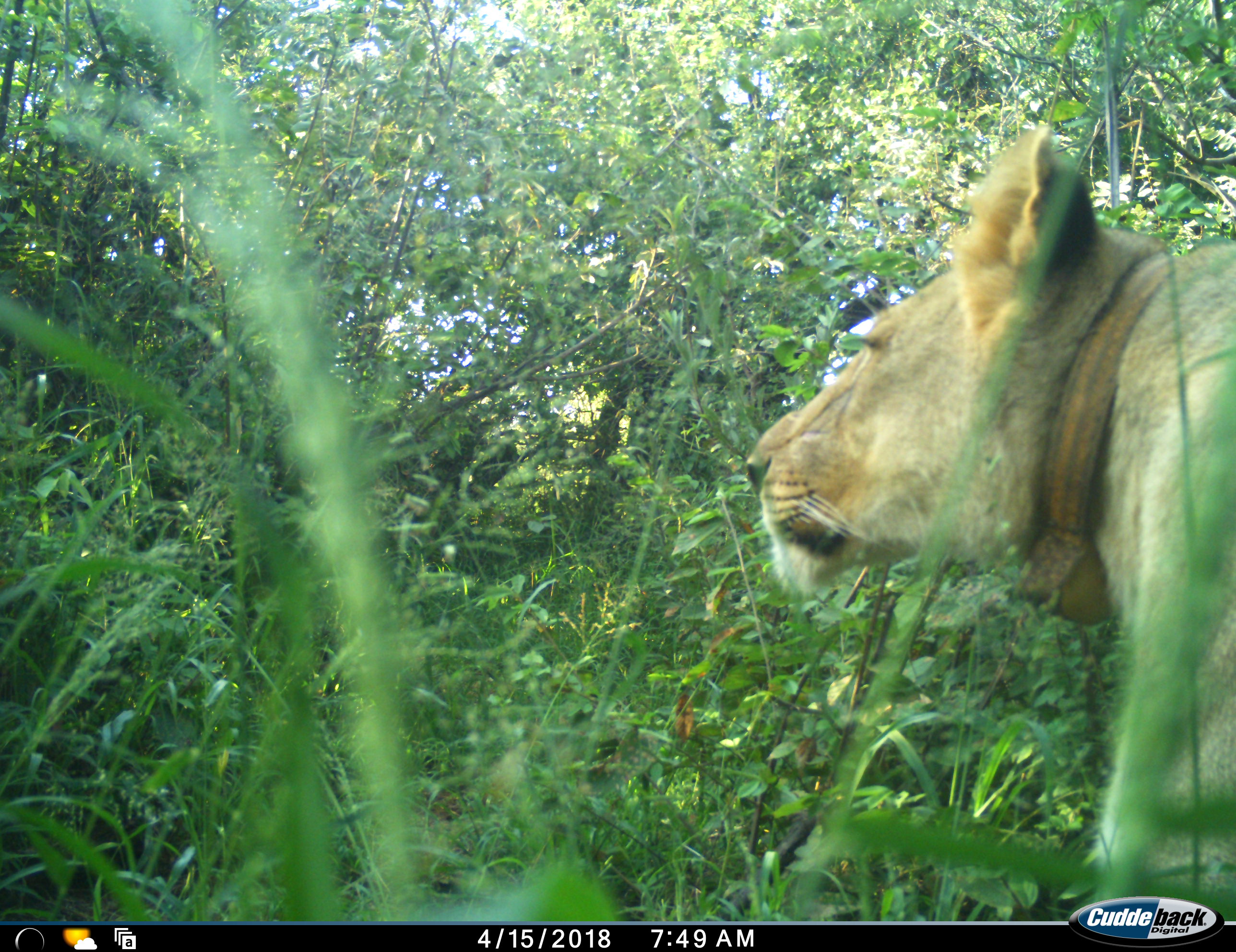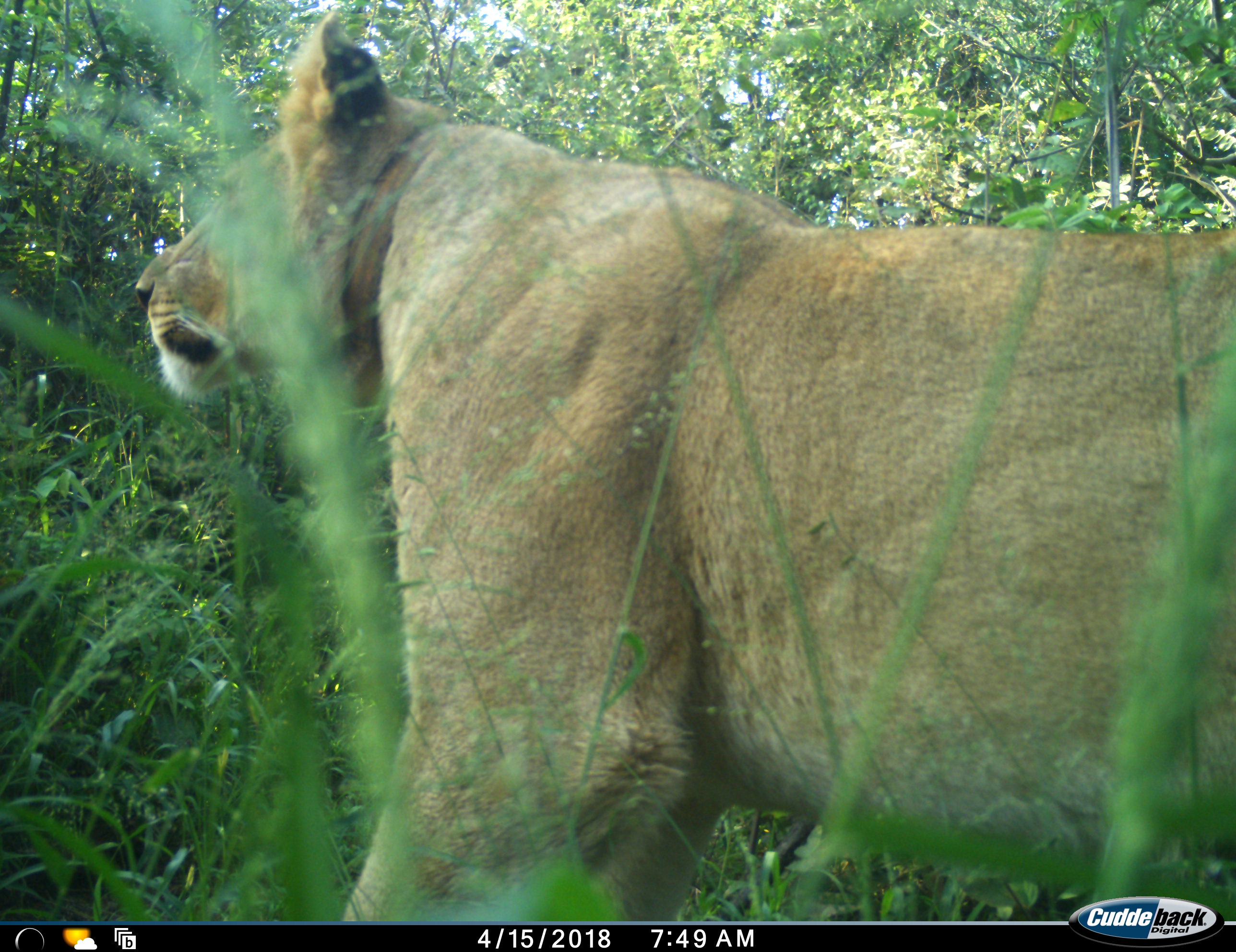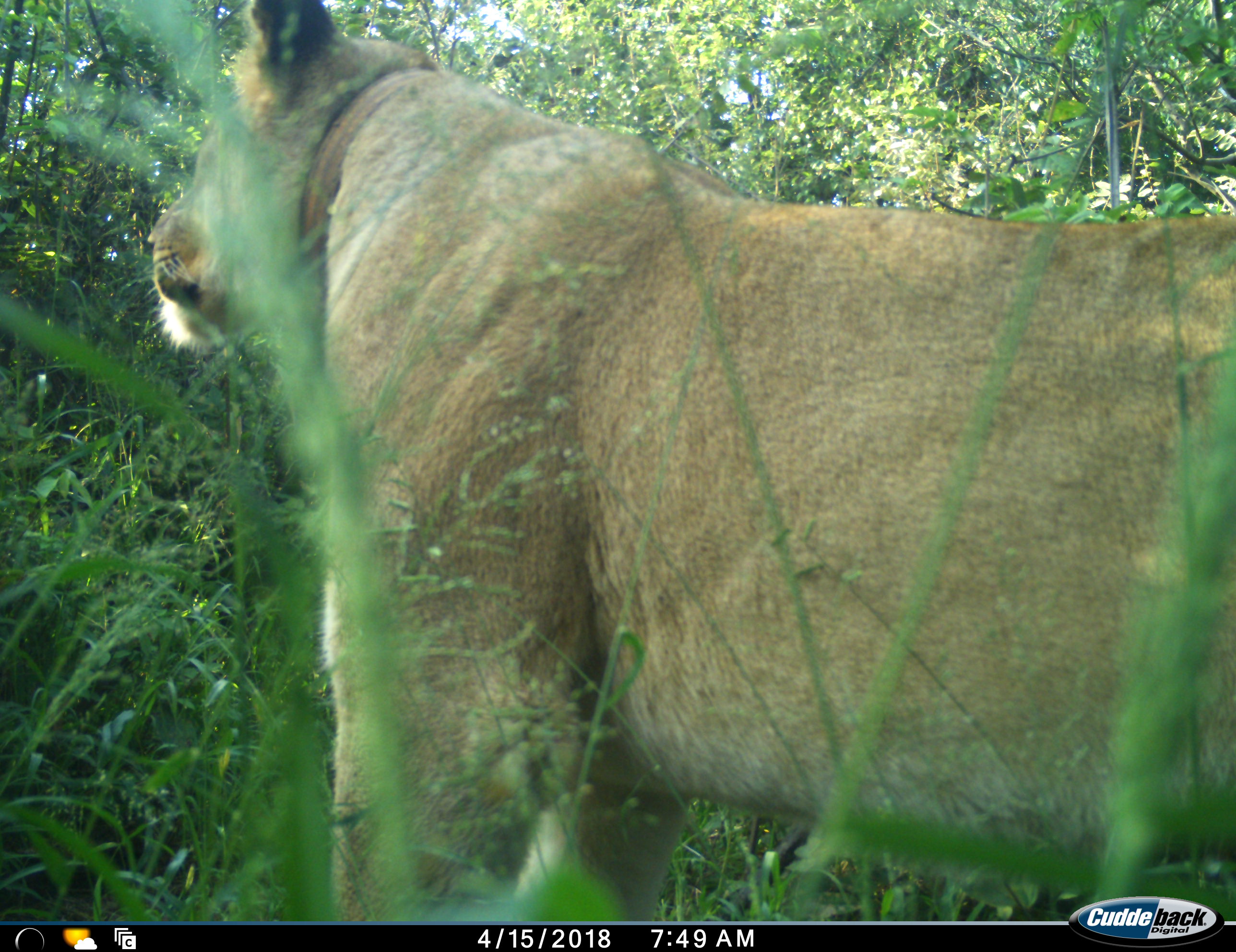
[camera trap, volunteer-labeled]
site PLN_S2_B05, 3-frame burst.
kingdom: Animalia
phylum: Chordata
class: Mammalia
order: Carnivora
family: Felidae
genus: Panthera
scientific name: Panthera leo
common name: lion female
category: lionfemale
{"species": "lionfemale (lion female) (Panthera leo)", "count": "1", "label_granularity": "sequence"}